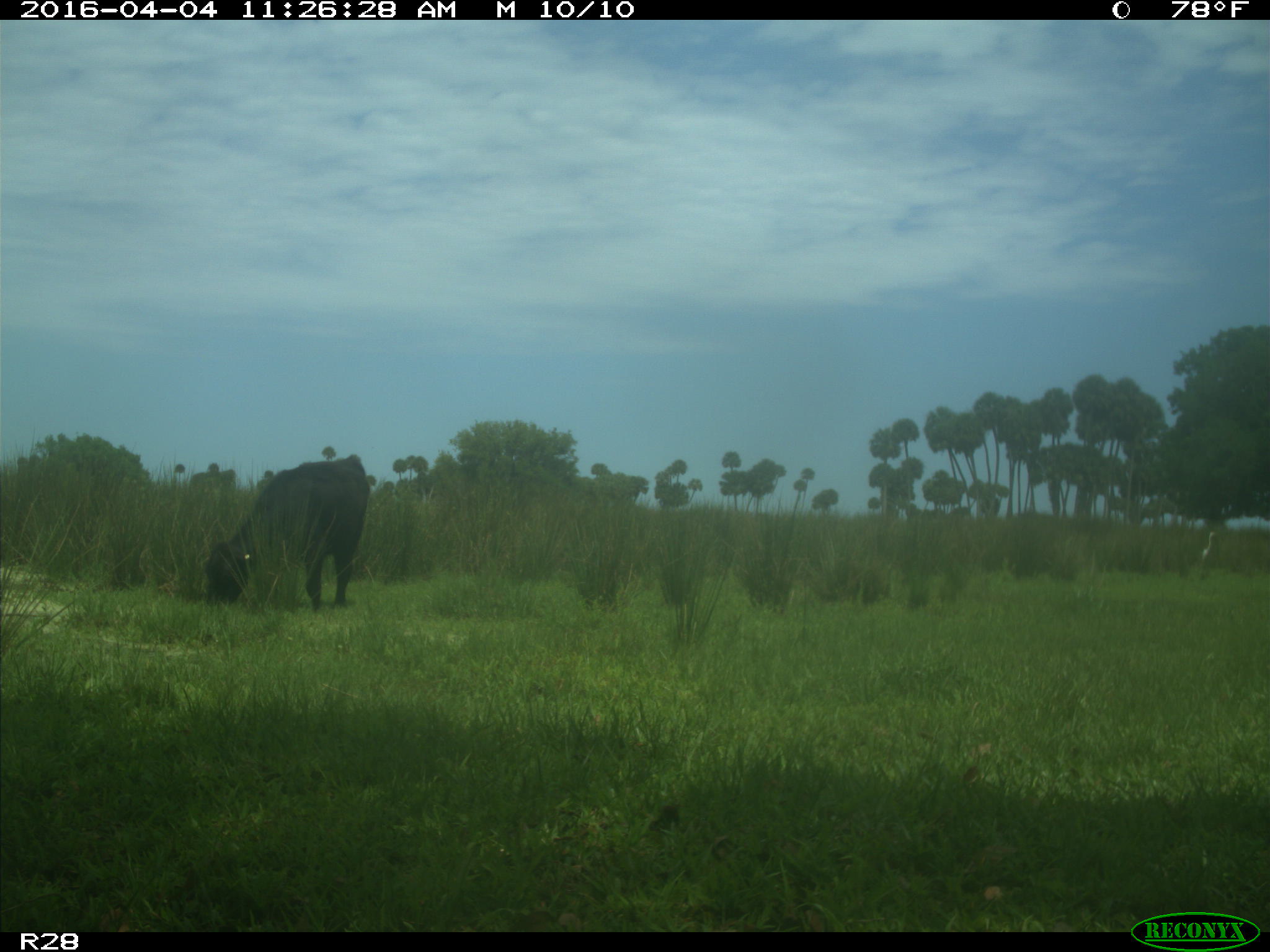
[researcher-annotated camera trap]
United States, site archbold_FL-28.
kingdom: Animalia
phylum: Chordata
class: Mammalia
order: Artiodactyla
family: Bovidae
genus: Bos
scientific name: Bos taurus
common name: domestic cow